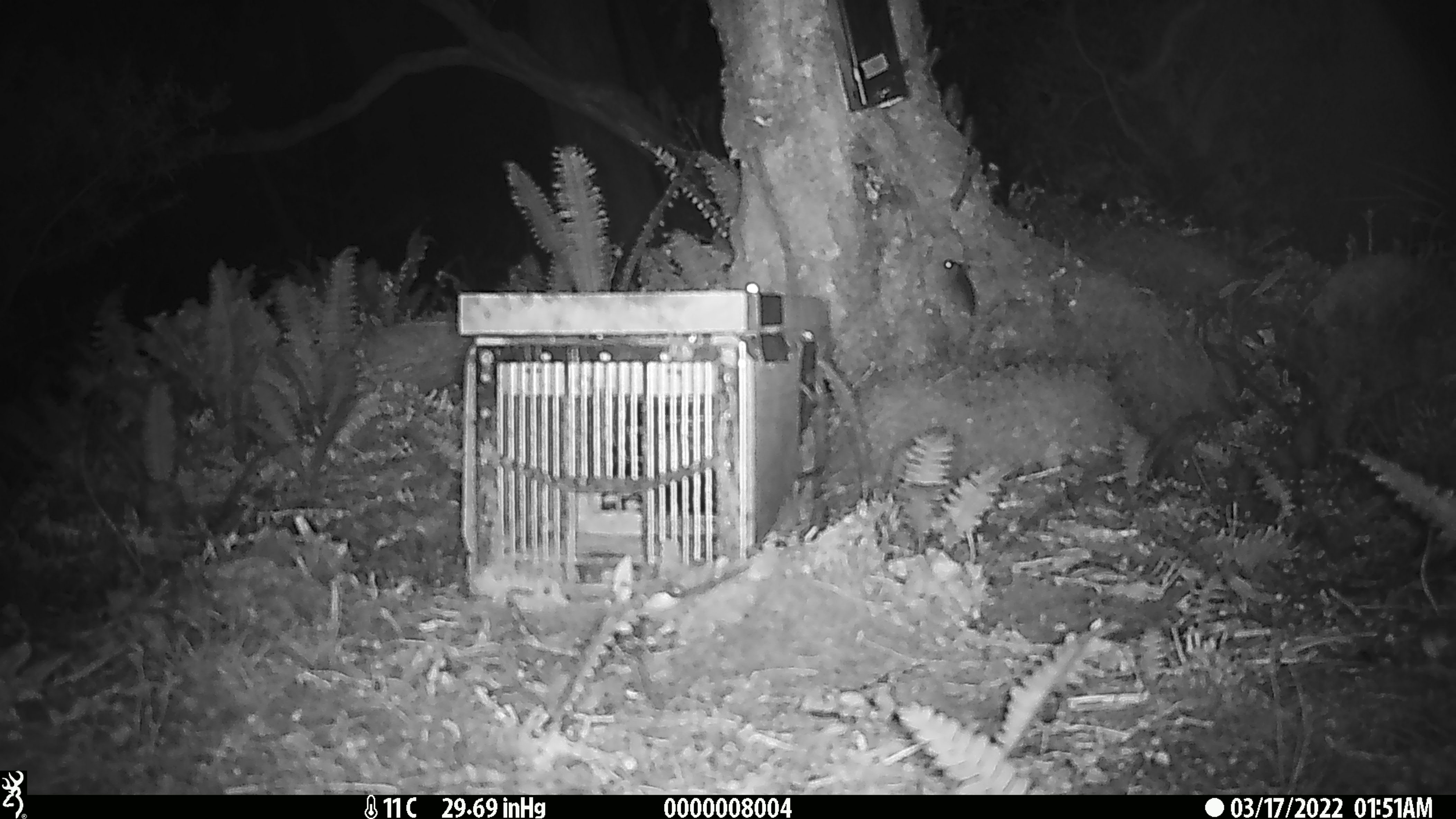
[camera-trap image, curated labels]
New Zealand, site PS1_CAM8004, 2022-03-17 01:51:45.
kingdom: Animalia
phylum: Chordata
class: Mammalia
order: Rodentia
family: Muridae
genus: Mus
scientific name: Mus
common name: mouse